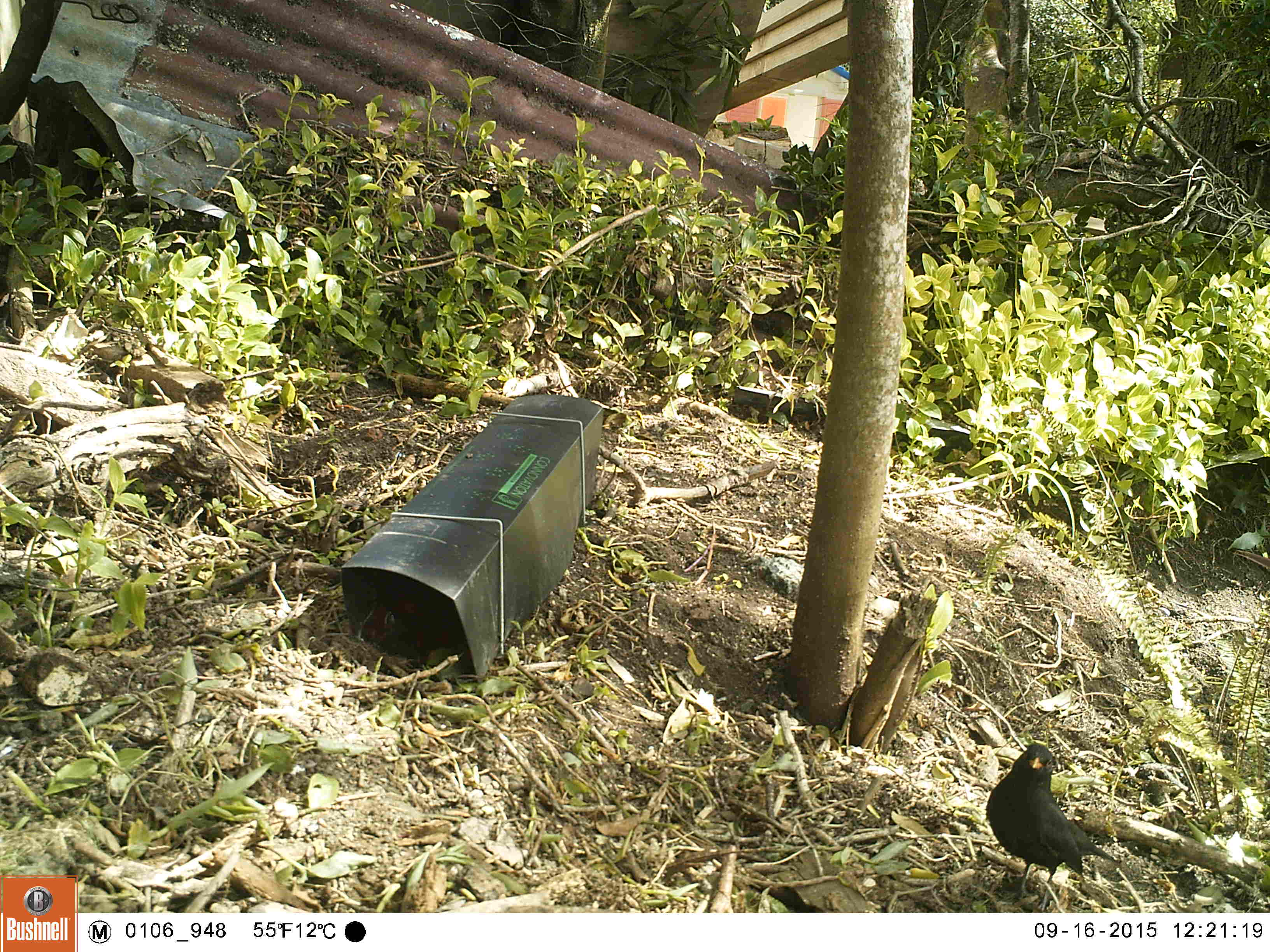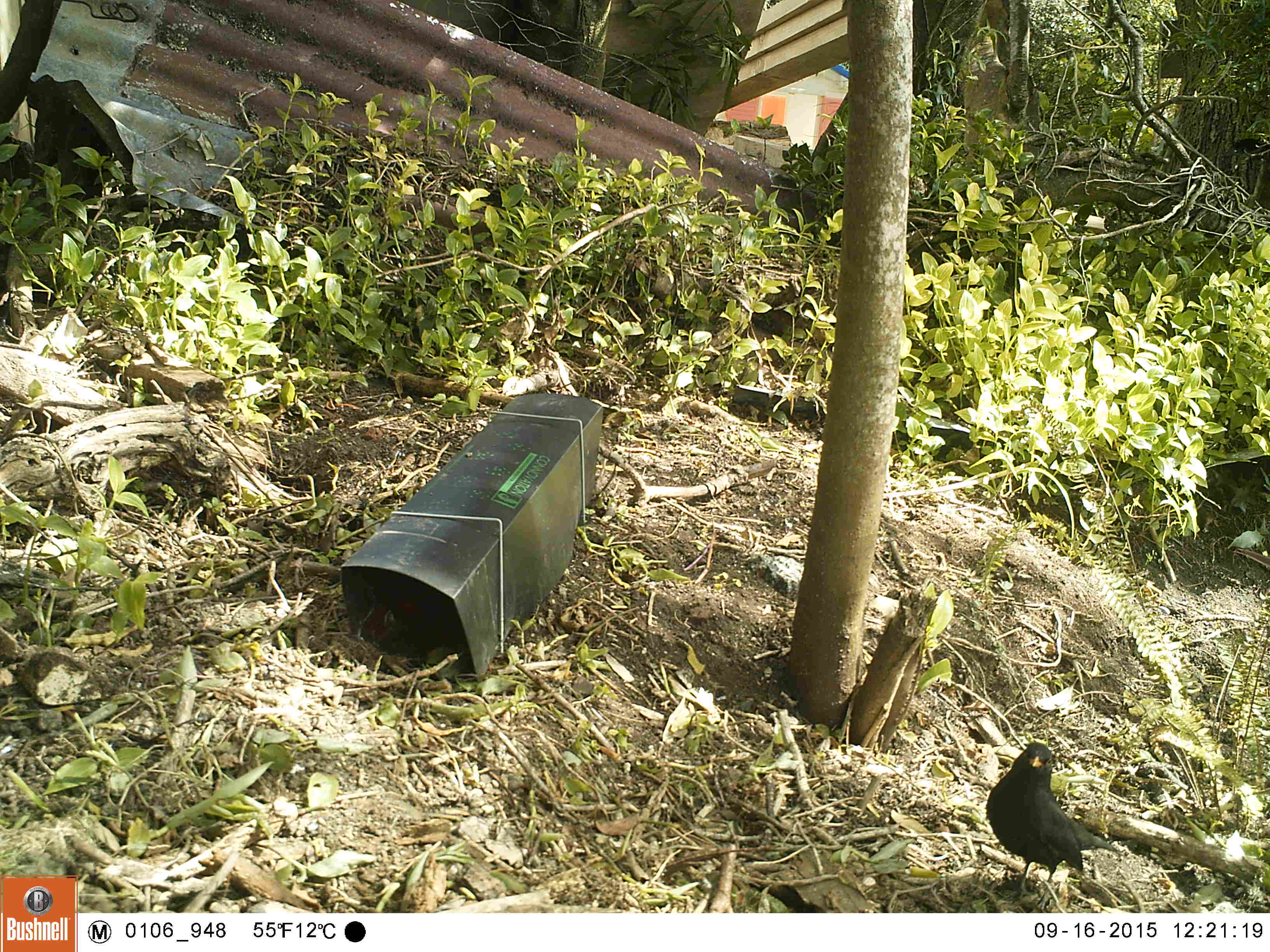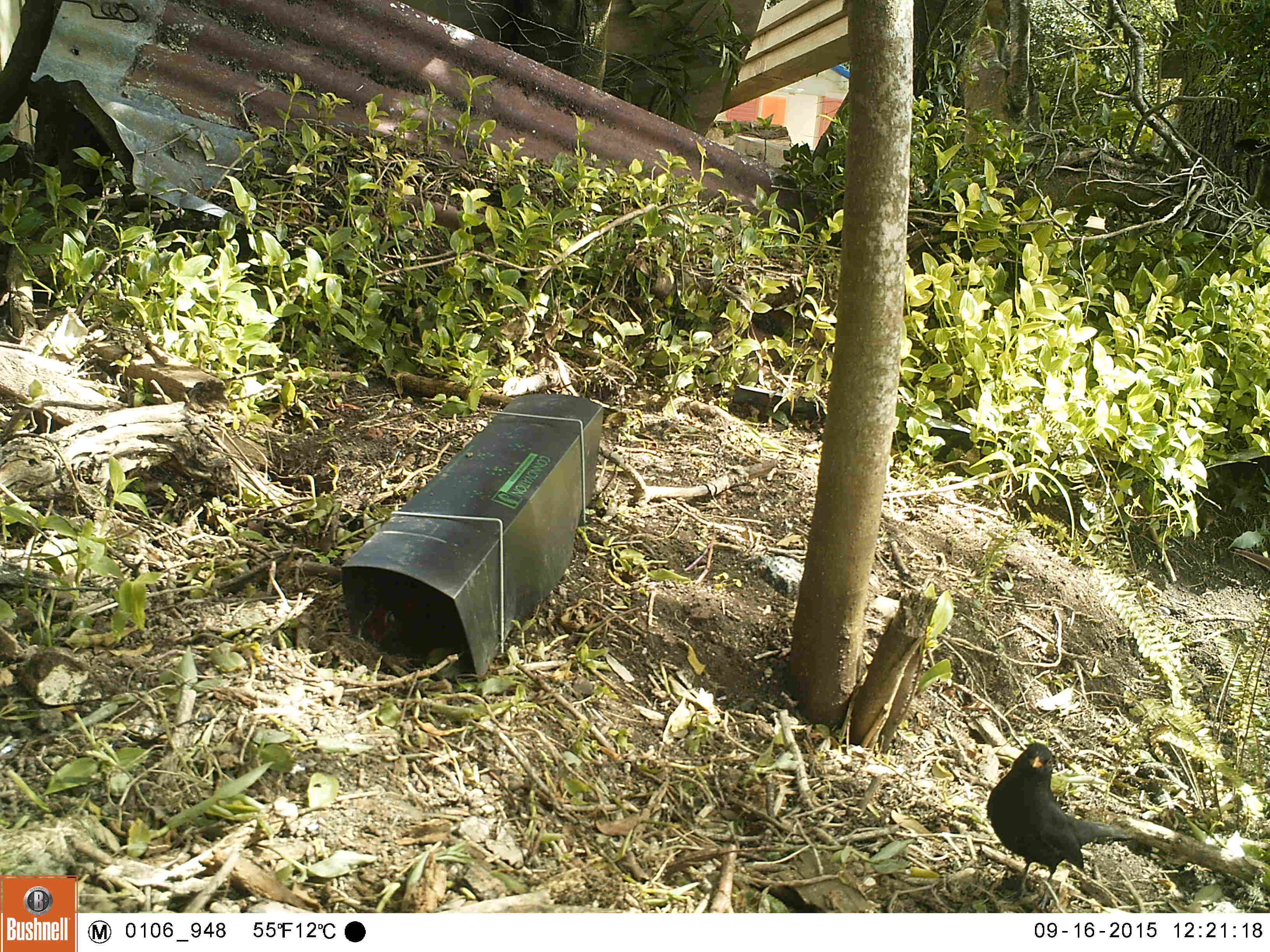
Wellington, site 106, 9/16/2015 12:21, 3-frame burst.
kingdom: Animalia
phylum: Chordata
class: Aves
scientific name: Aves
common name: bird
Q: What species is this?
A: Bird (Aves).